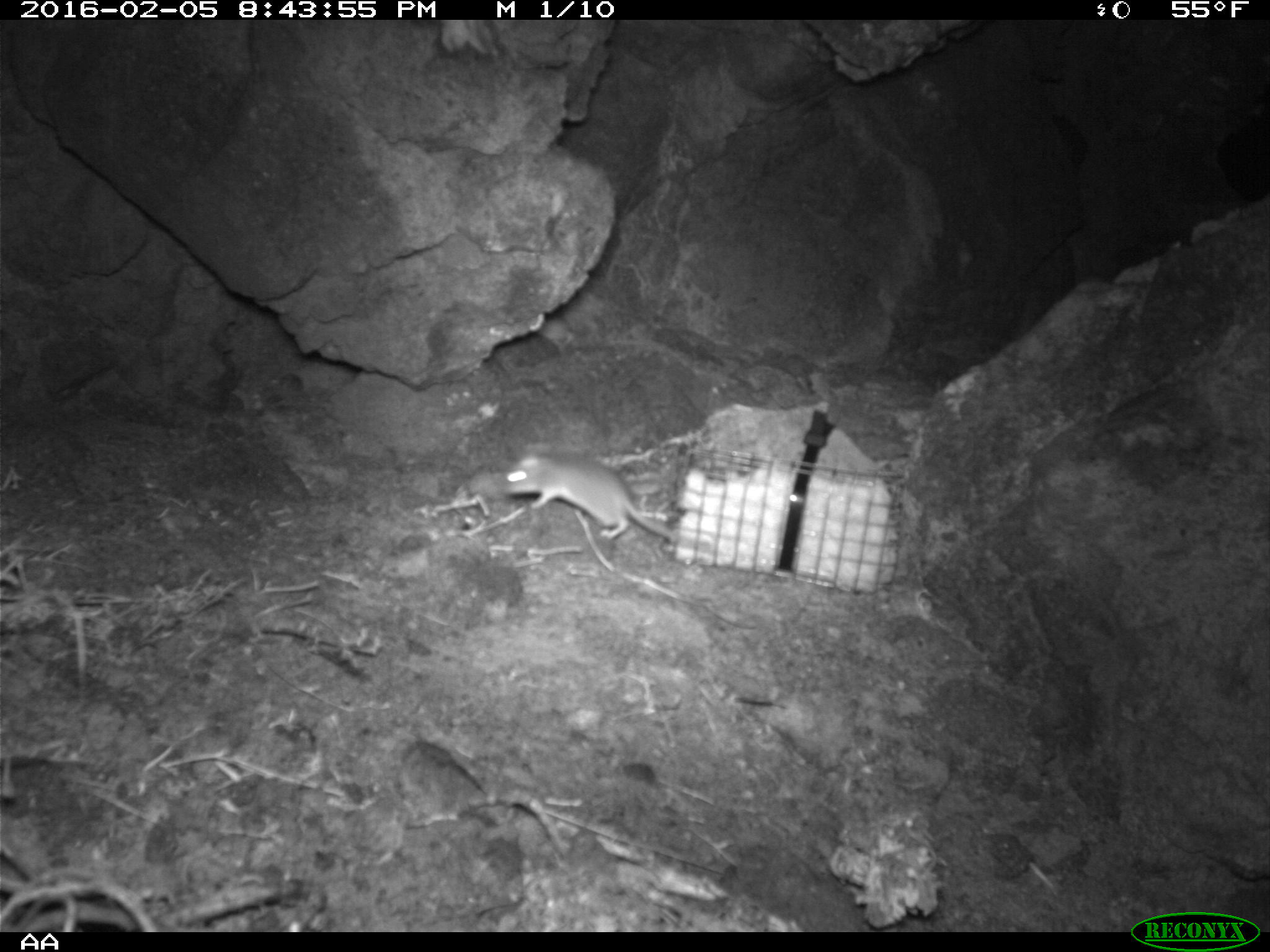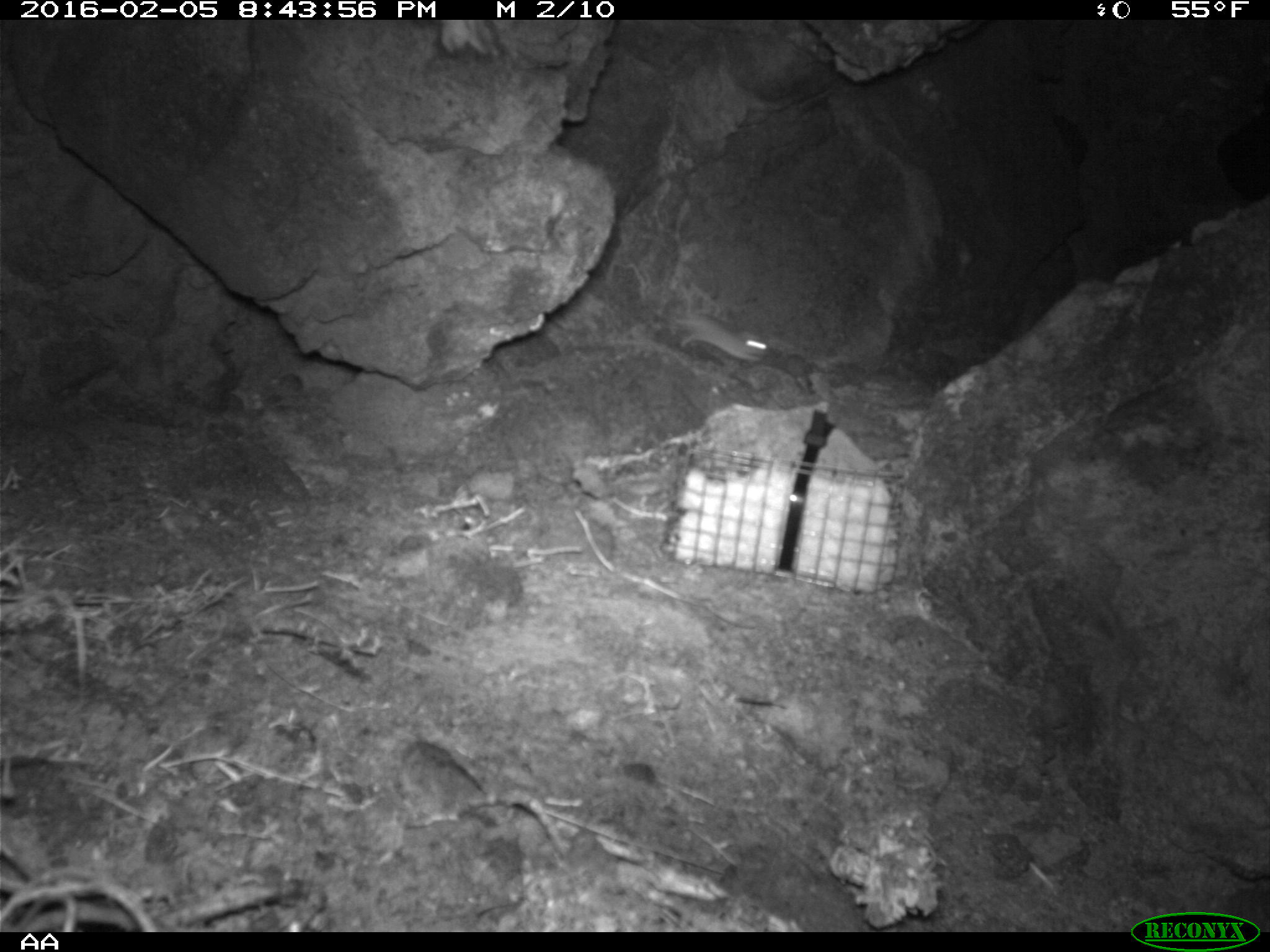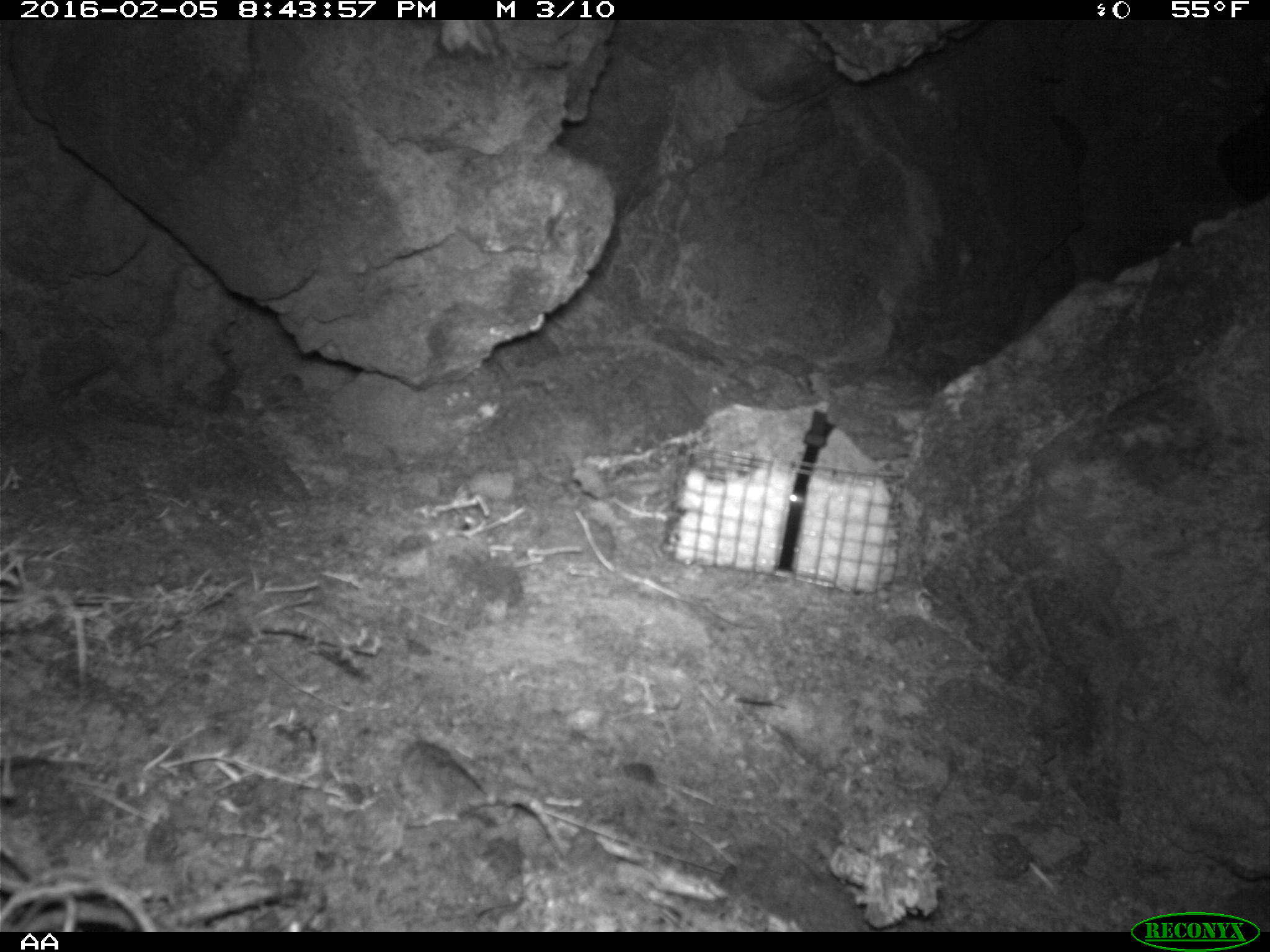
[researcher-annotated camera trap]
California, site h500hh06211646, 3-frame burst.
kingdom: Animalia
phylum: Chordata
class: Mammalia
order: Rodentia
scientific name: Rodentia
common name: rodent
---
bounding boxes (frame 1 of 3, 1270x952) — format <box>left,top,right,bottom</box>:
rodent: <box>499,442,708,549</box>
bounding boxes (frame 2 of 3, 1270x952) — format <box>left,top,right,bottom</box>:
rodent: <box>666,320,768,363</box>